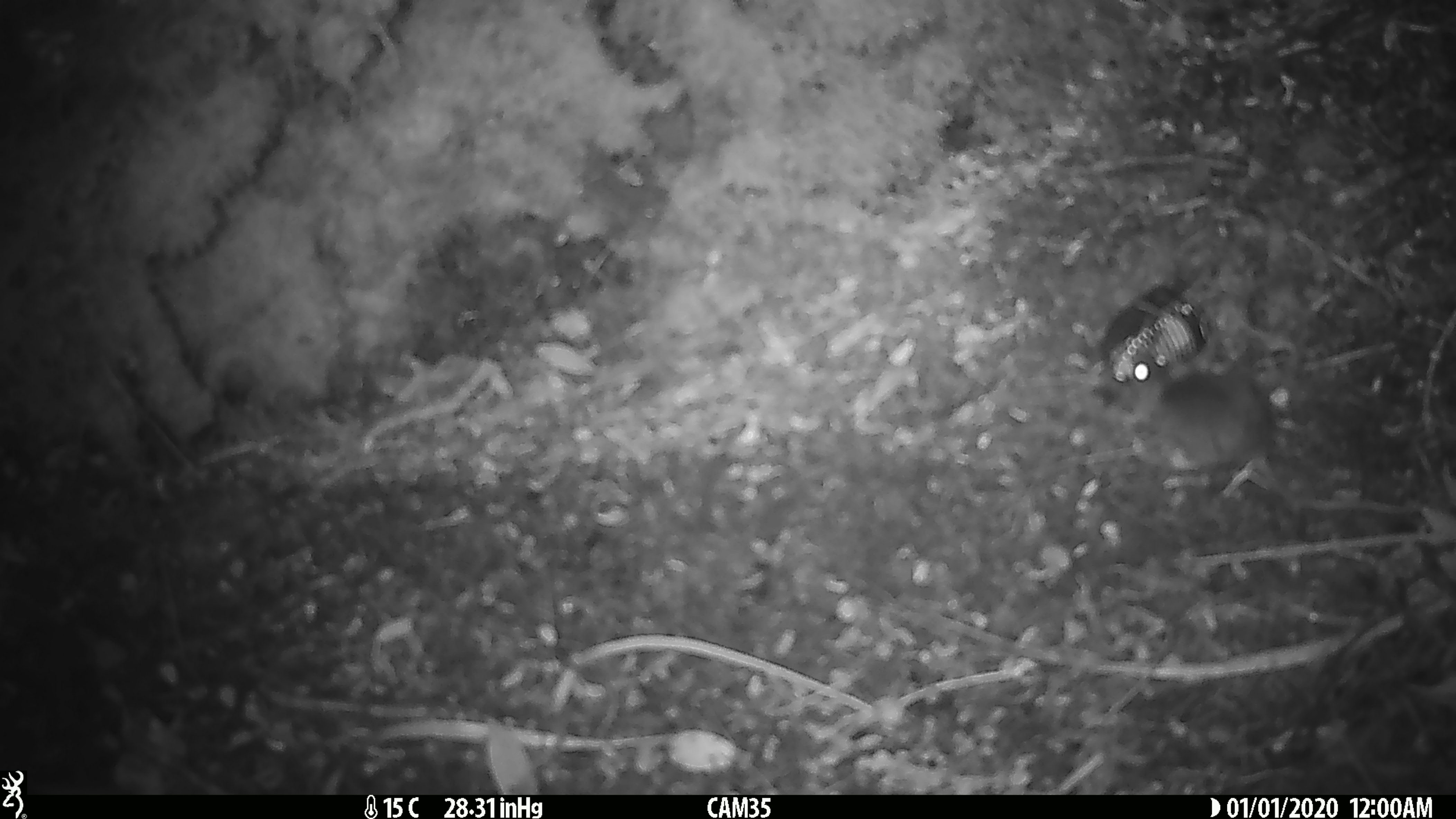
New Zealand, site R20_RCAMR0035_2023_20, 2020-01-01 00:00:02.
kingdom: Animalia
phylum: Chordata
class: Mammalia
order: Rodentia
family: Muridae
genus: Mus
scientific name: Mus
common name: mouse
Mouse (Mus).